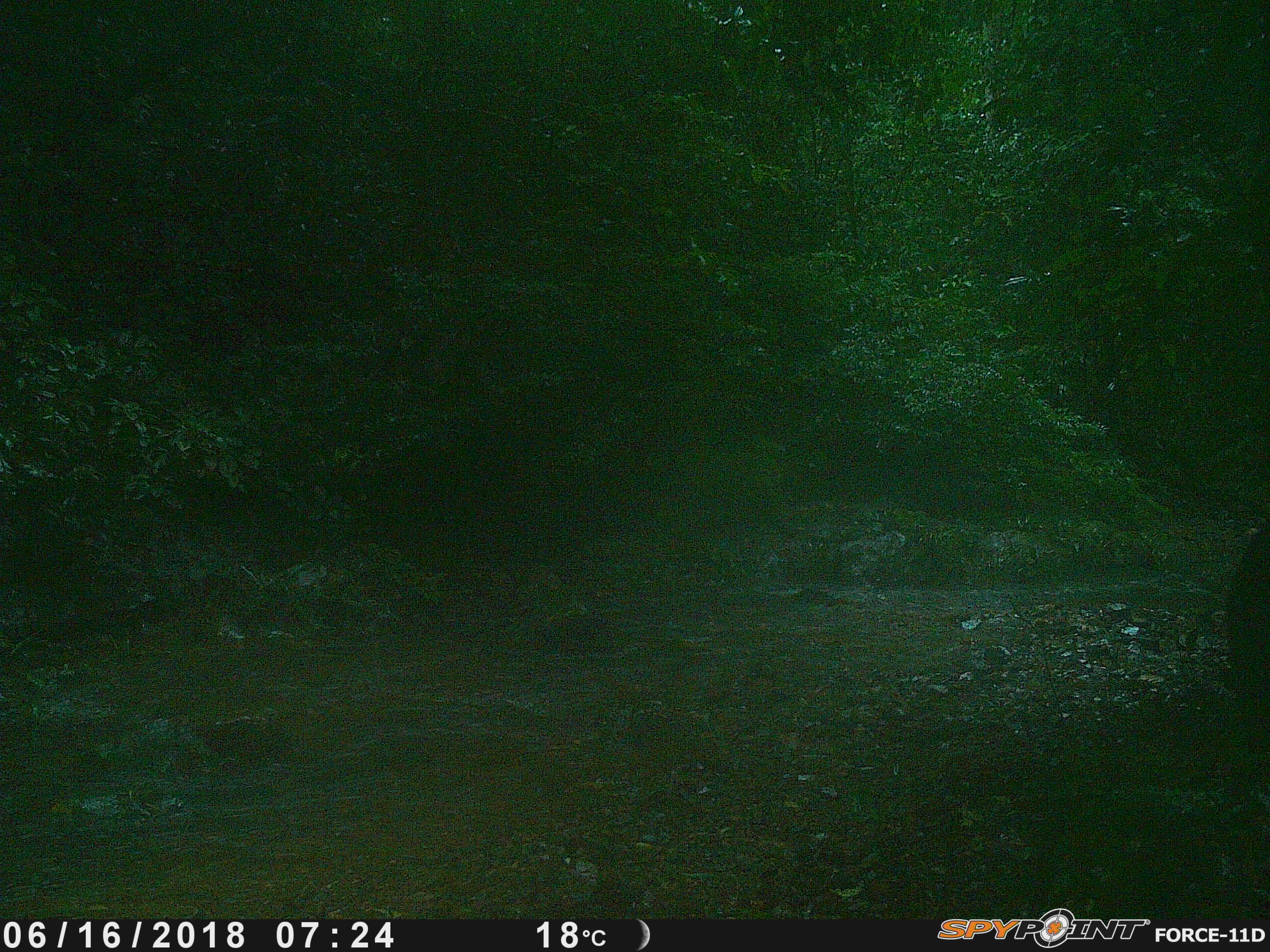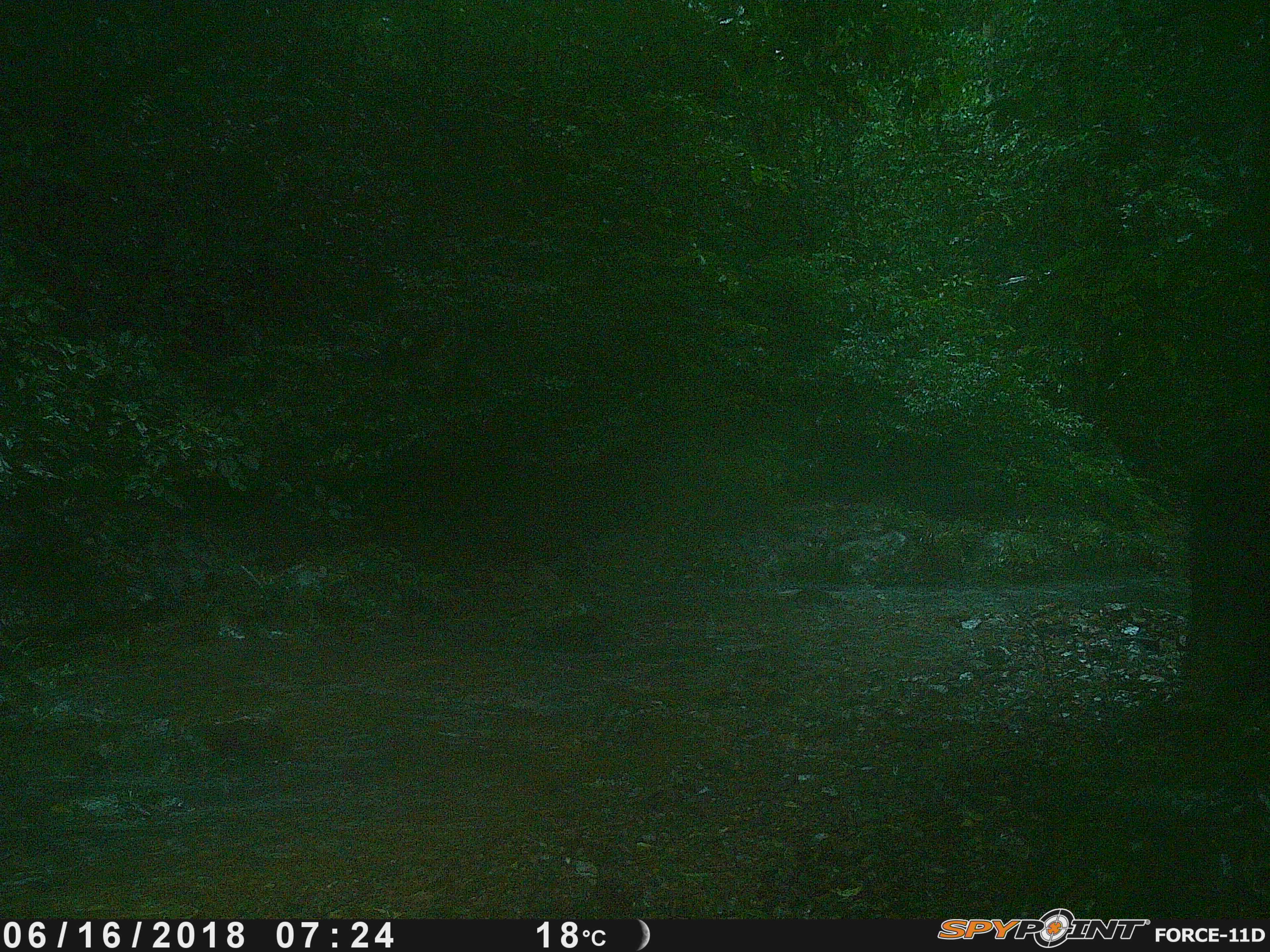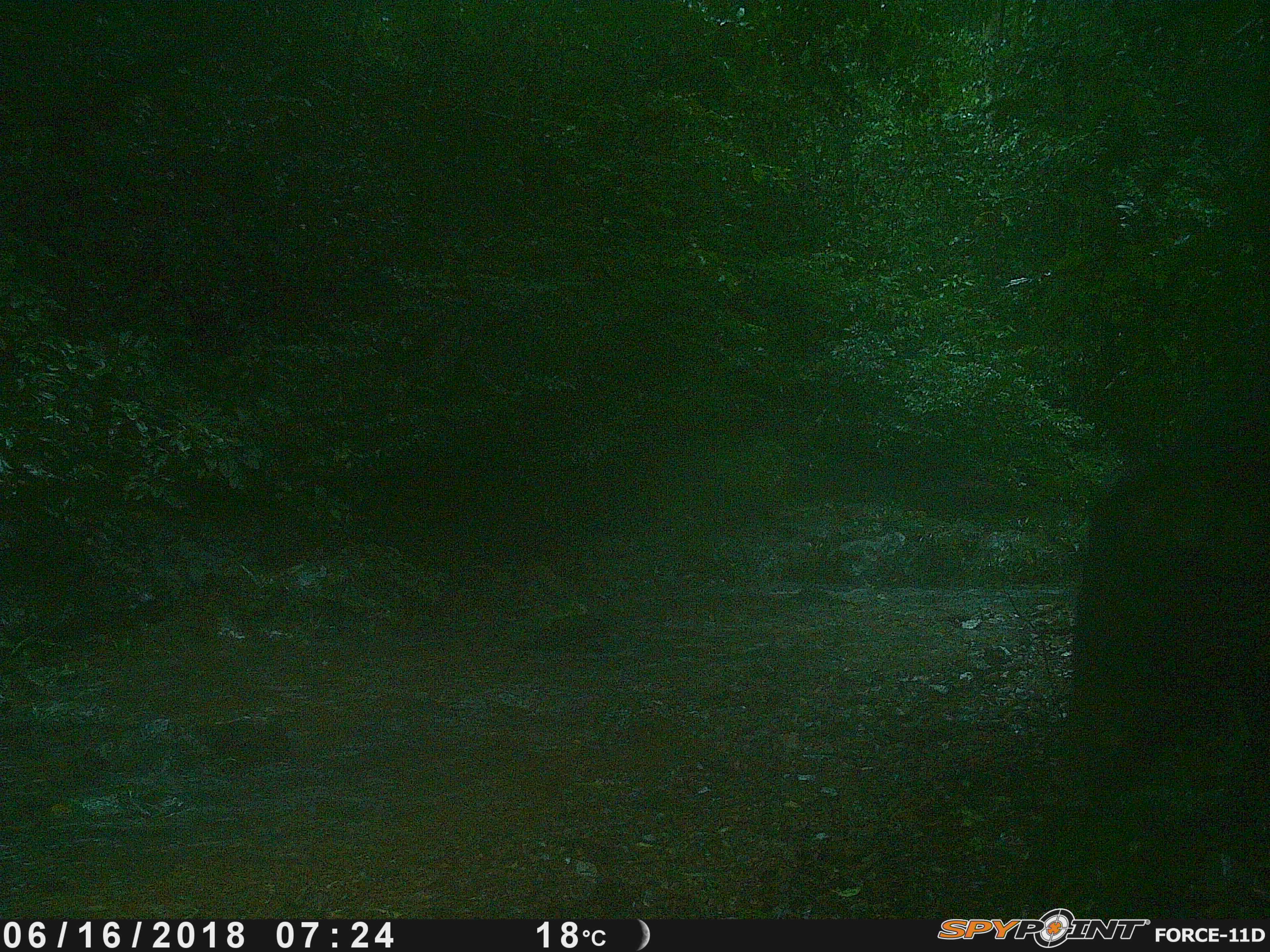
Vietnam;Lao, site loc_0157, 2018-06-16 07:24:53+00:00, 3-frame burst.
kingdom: Animalia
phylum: Chordata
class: Mammalia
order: Artiodactyla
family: Suidae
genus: Sus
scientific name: Sus scrofa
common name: eurasian wild pig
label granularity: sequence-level